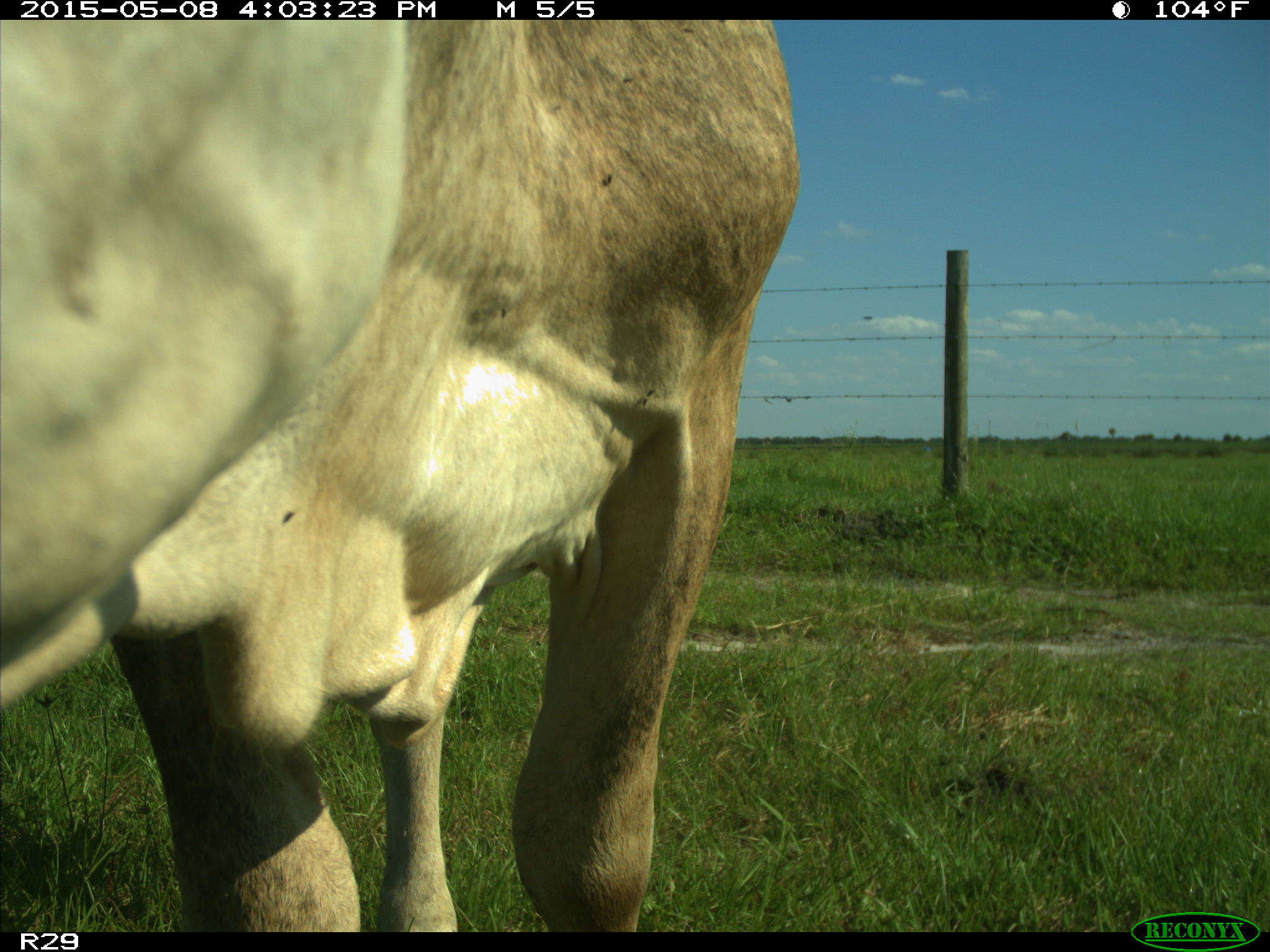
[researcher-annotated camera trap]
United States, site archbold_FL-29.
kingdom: Animalia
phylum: Chordata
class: Mammalia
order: Artiodactyla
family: Bovidae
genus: Bos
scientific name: Bos taurus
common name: domestic cow